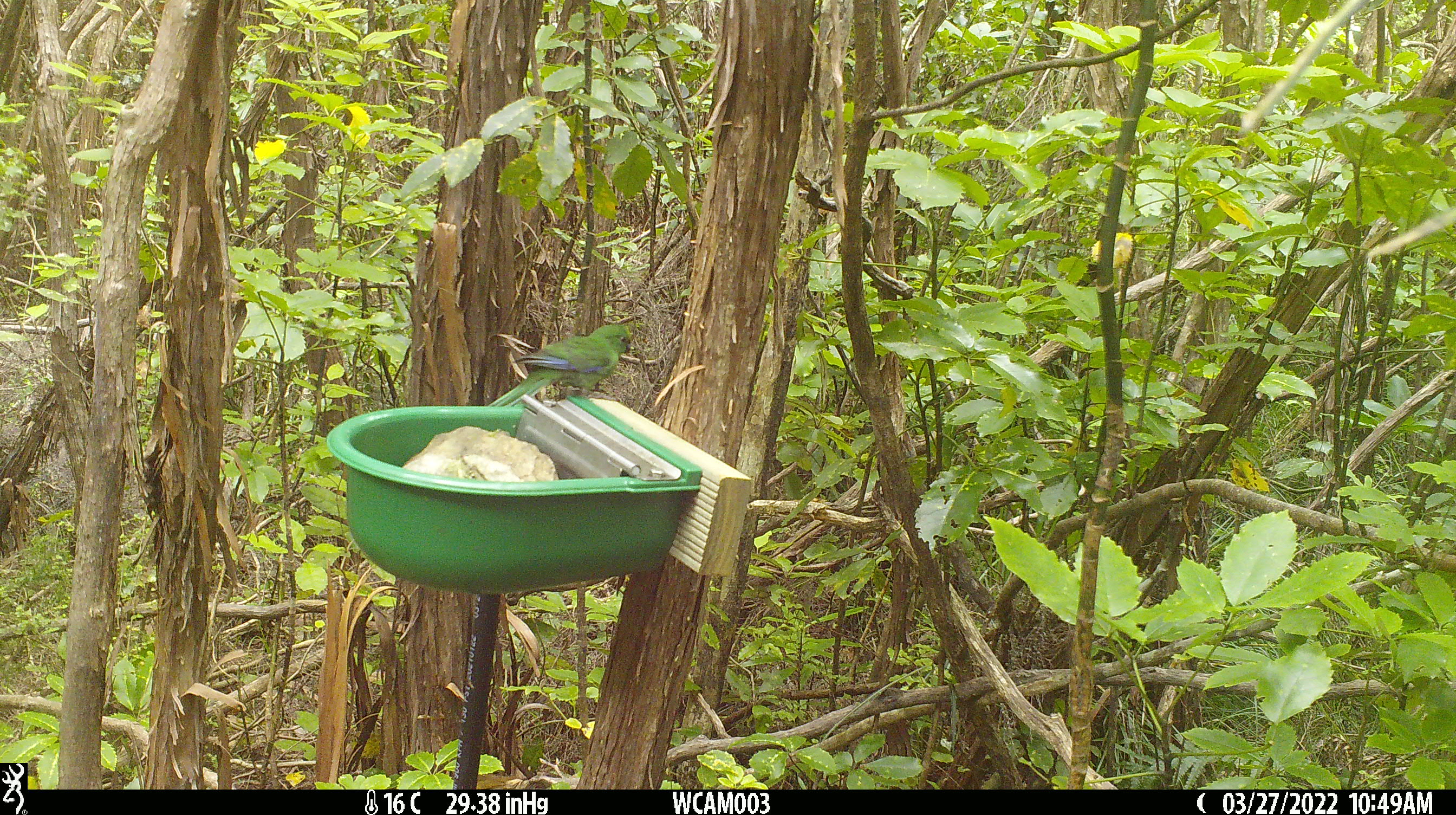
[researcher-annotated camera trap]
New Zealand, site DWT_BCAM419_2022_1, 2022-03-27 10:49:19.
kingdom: Animalia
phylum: Chordata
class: Aves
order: Psittaciformes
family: Psittaculidae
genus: Cyanoramphus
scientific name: Cyanoramphus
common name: parakeet